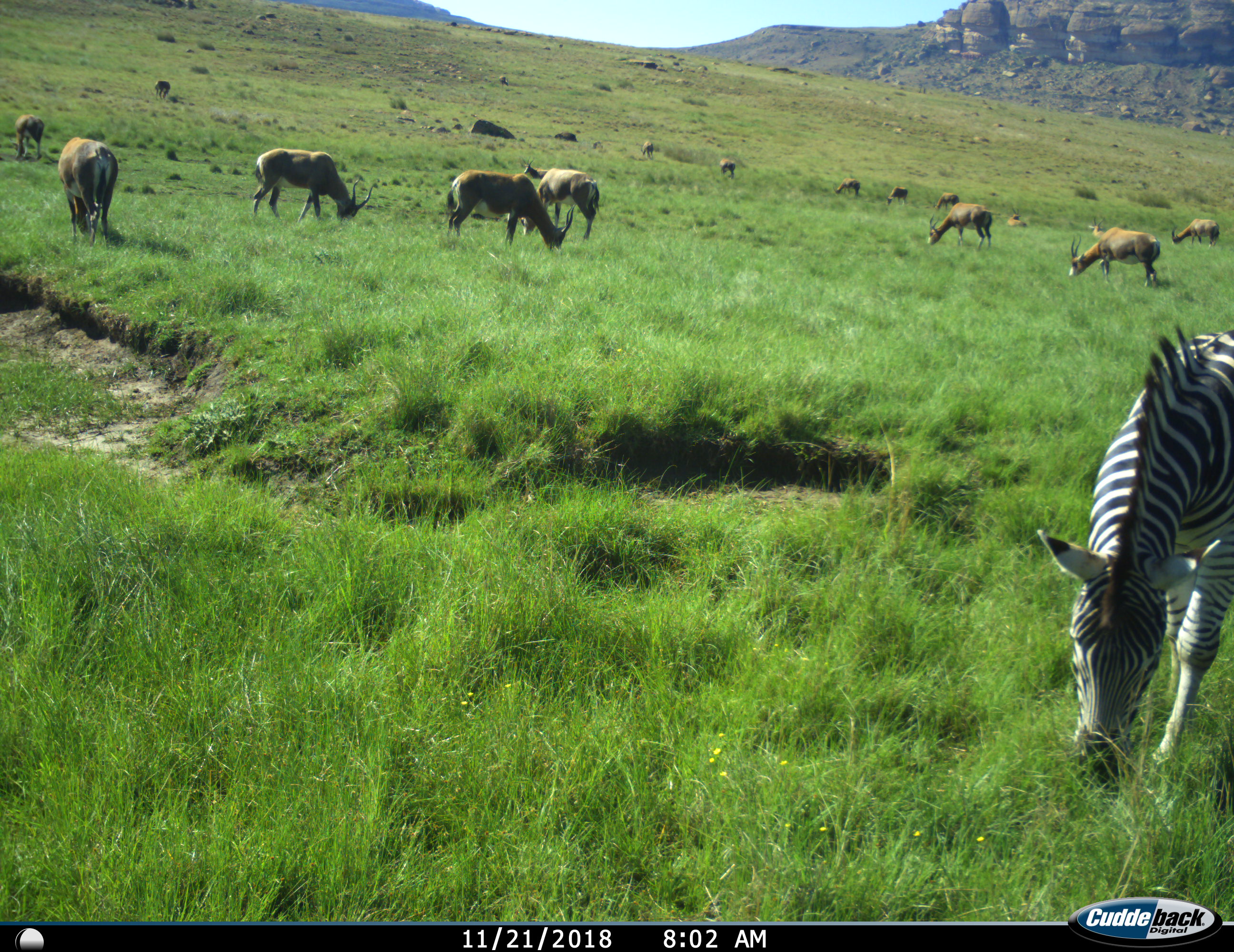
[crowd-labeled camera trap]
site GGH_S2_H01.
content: unidentified animal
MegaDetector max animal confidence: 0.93